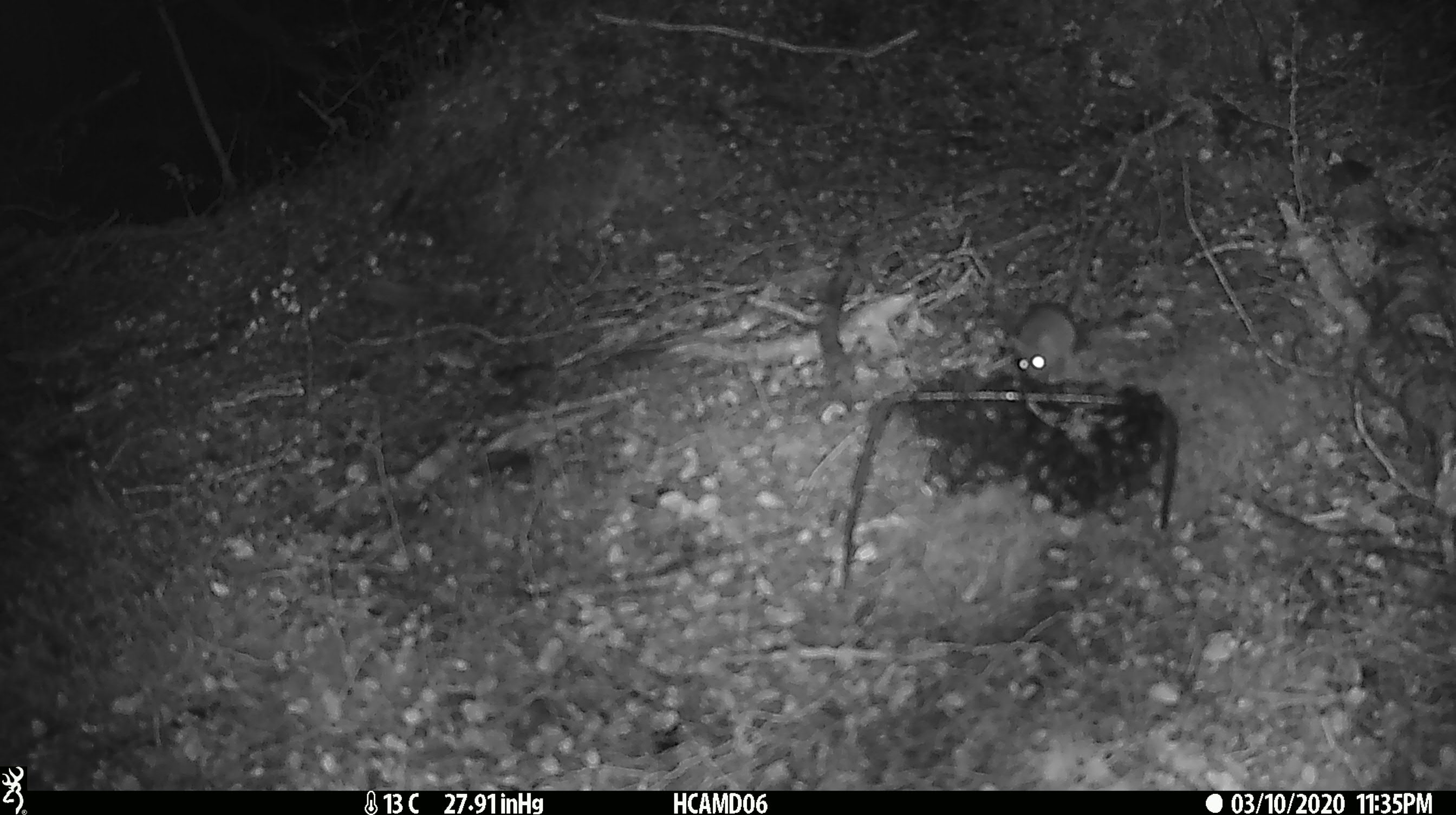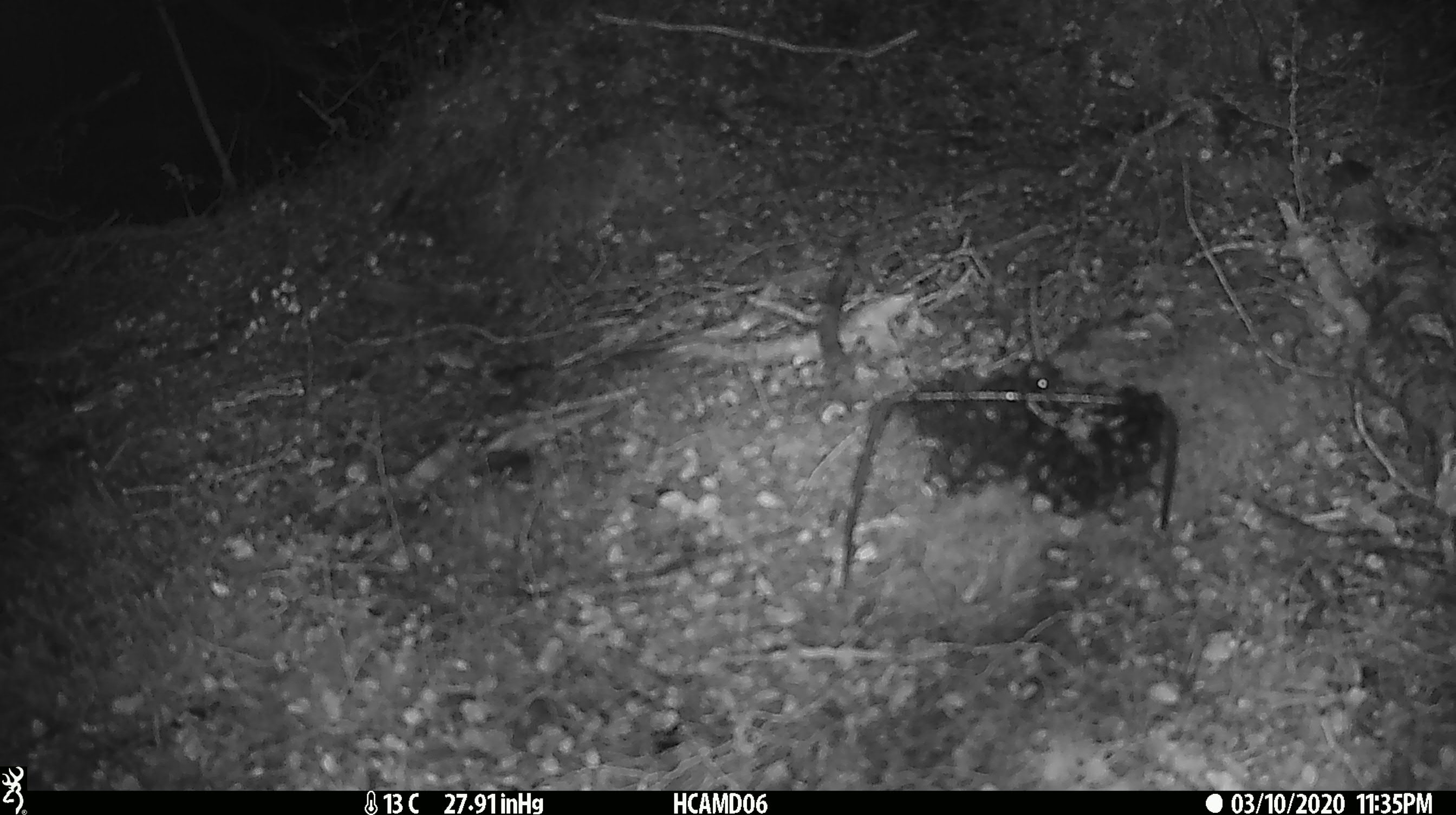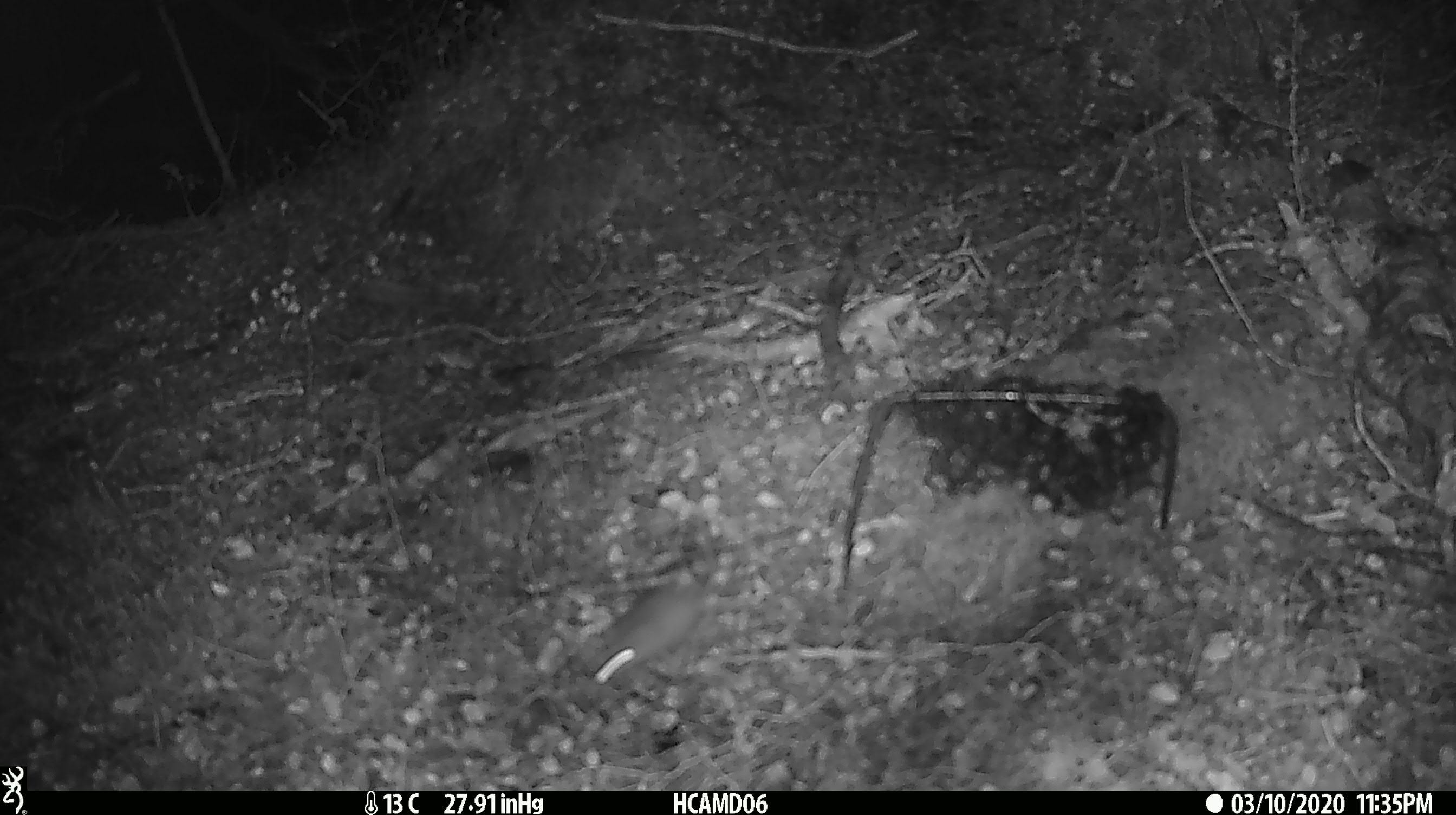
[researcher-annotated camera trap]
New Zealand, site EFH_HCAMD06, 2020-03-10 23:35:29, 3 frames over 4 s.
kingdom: Animalia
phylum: Chordata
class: Mammalia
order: Rodentia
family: Muridae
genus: Mus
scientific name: Mus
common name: mouse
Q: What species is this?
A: Mouse (Mus).